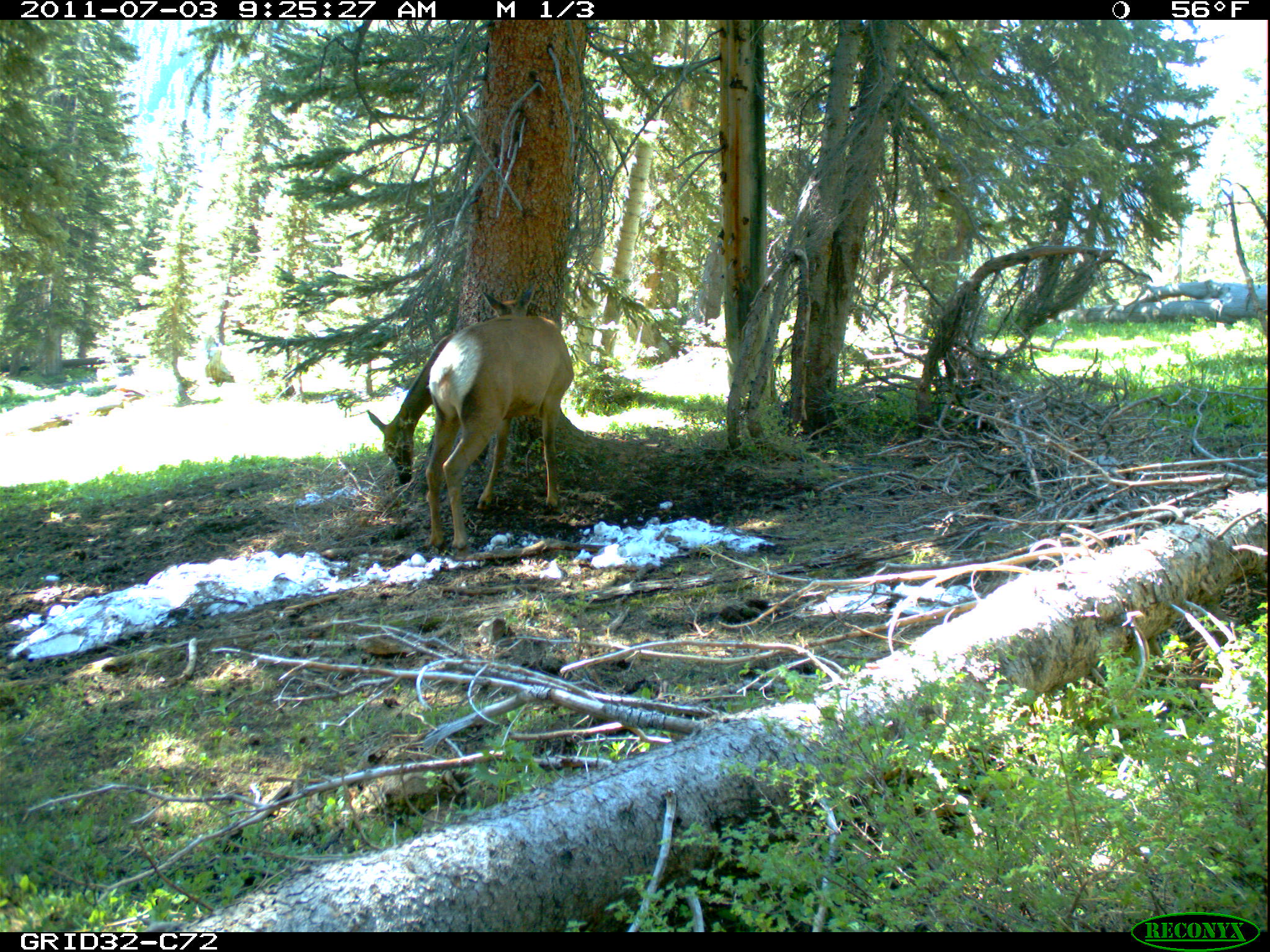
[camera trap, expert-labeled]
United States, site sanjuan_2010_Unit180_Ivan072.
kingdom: Animalia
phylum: Chordata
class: Mammalia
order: Artiodactyla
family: Cervidae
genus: Cervus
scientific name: Cervus elaphus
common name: red deer